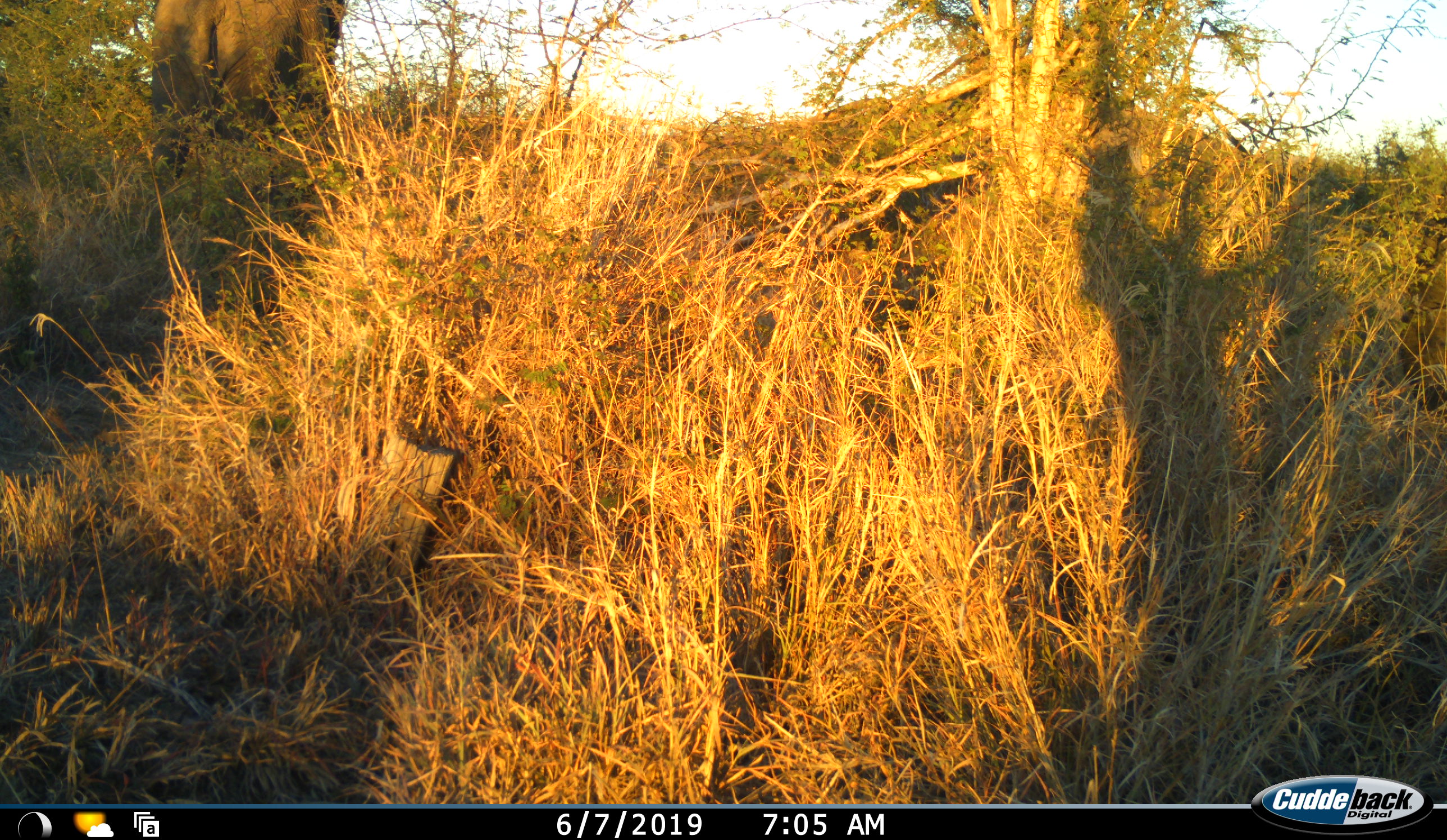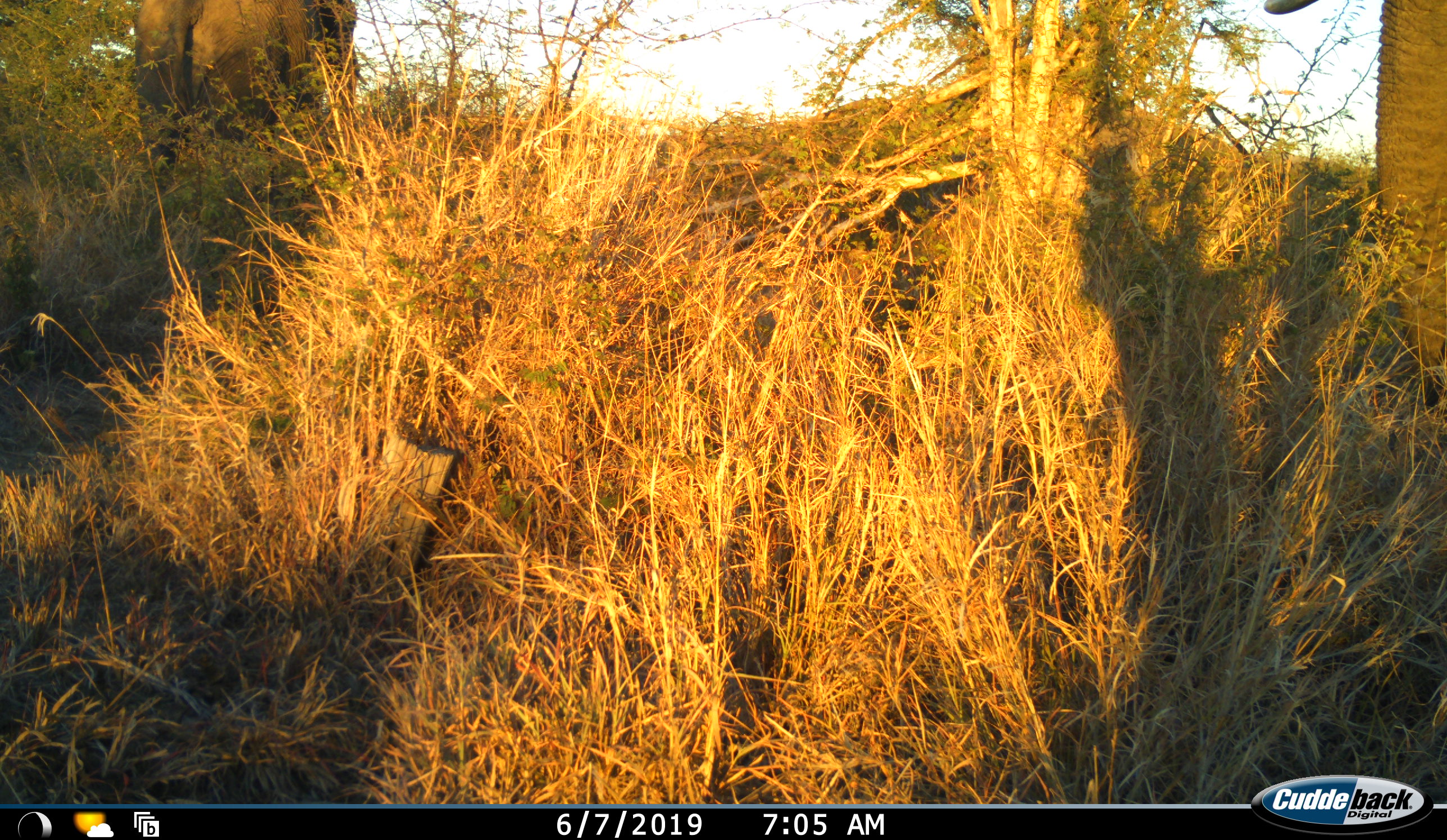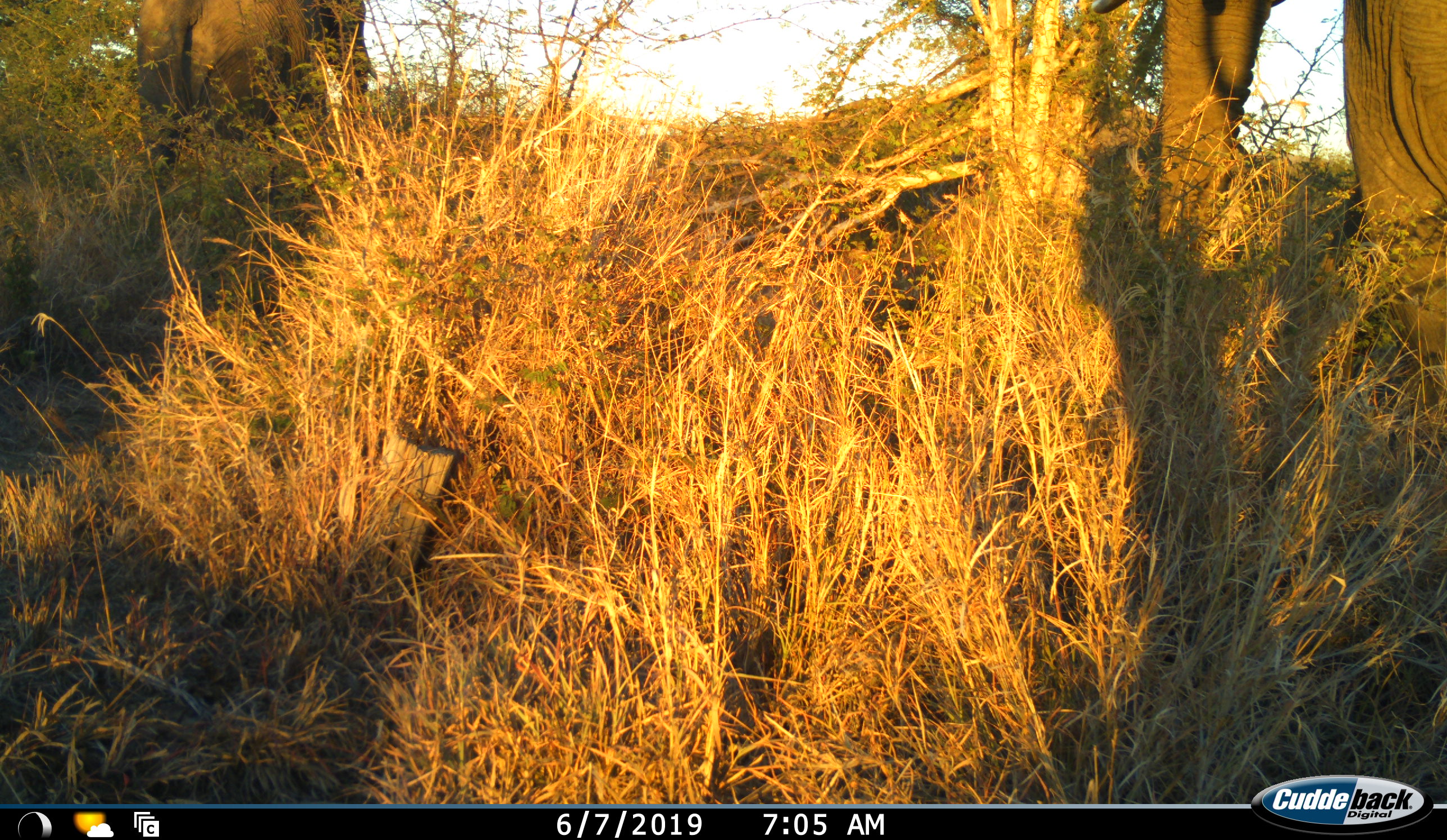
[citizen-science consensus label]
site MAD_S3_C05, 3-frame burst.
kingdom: Animalia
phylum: Chordata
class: Mammalia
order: Proboscidea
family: Elephantidae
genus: Loxodonta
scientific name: Loxodonta africana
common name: african bush elephant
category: elephant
Elephant (african bush elephant) (Loxodonta africana), count 2. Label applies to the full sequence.